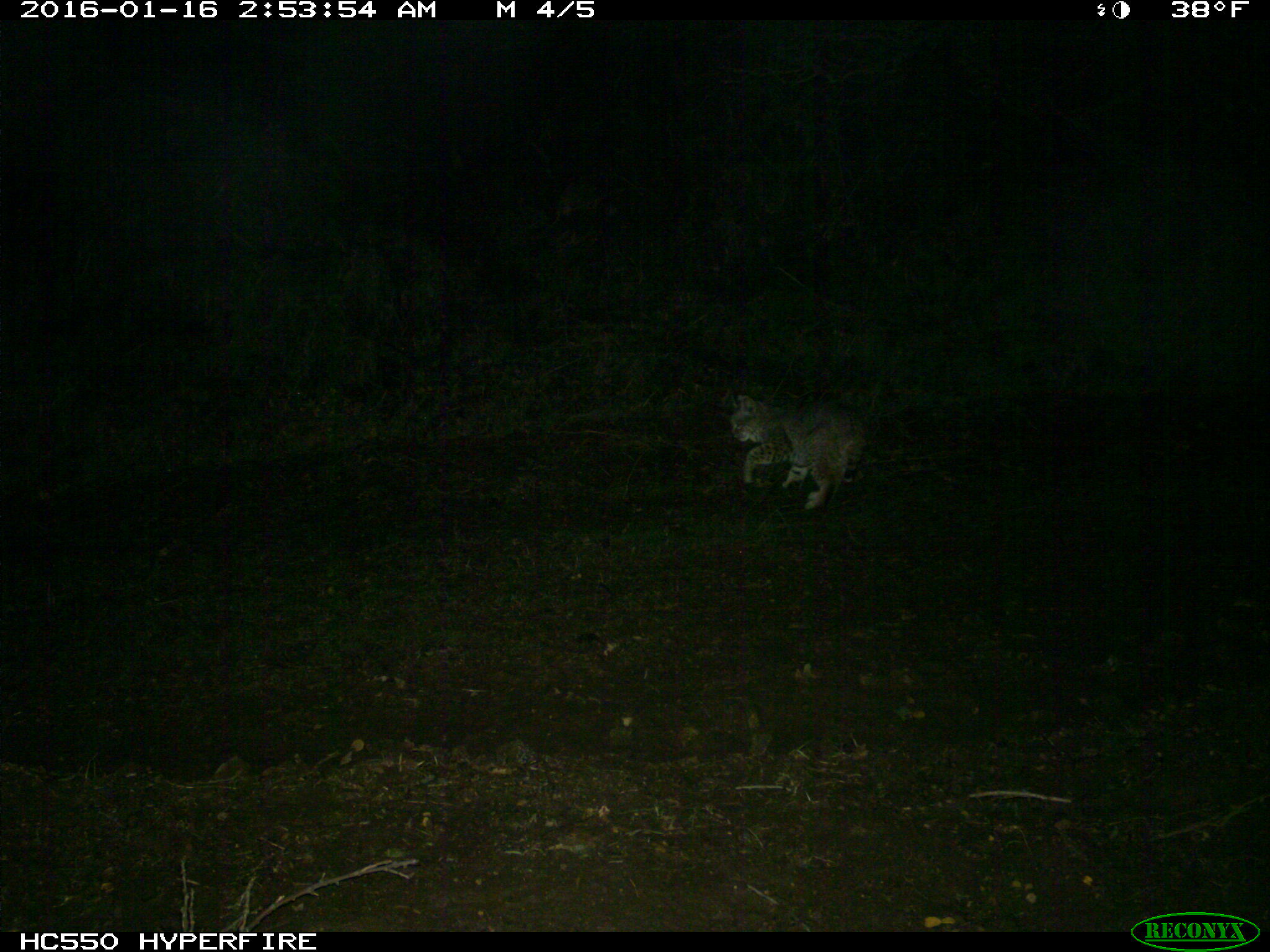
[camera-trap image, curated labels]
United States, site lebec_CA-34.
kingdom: Animalia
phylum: Chordata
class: Mammalia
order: Carnivora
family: Felidae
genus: Lynx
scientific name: Lynx rufus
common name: bobcat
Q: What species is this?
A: Lynx rufus (bobcat).